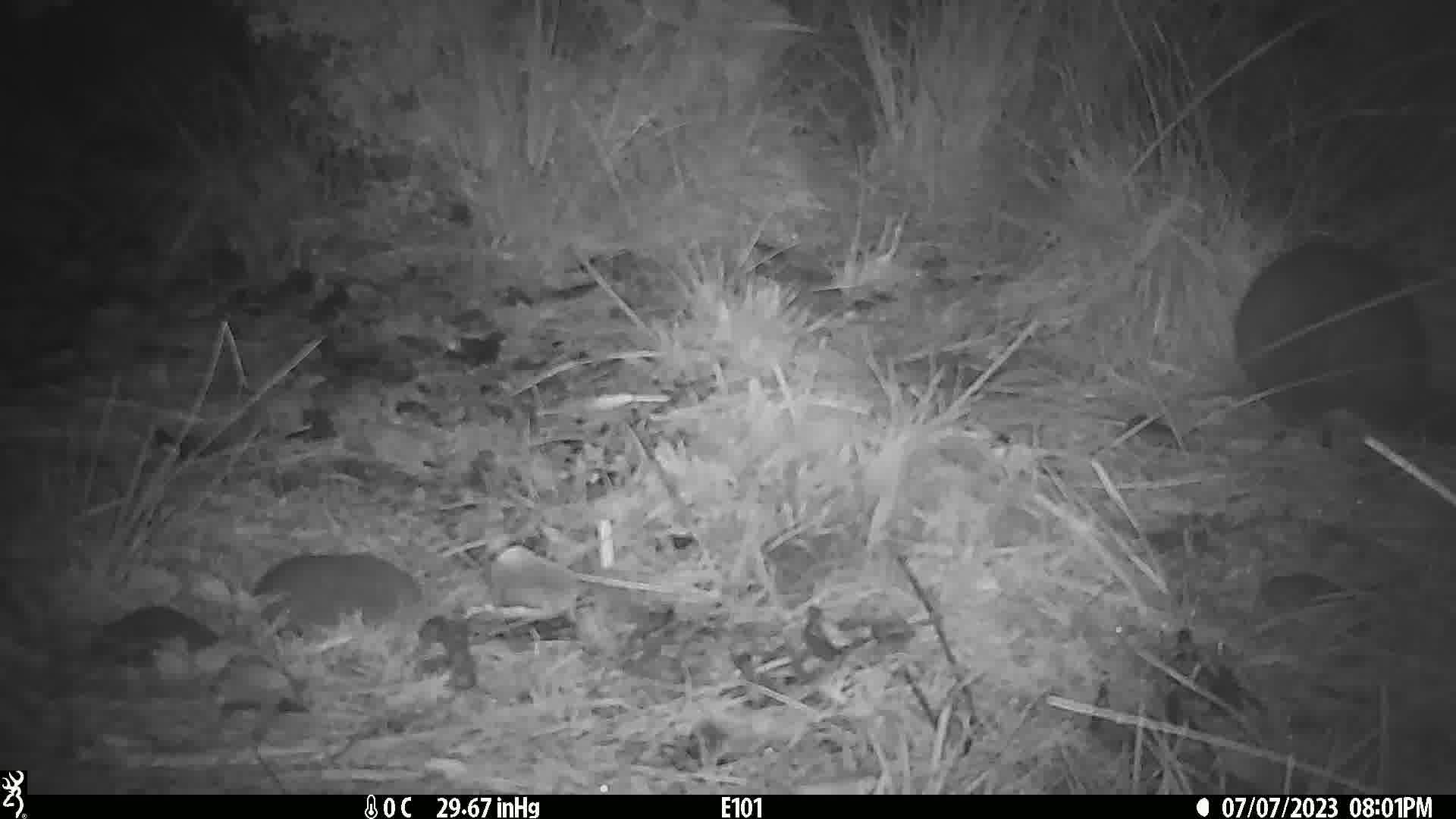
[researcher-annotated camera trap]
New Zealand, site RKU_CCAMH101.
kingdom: Animalia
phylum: Chordata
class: Mammalia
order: Diprotodontia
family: Phalangeridae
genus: Trichosurus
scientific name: Trichosurus vulpecula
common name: common brushtail possum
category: possum